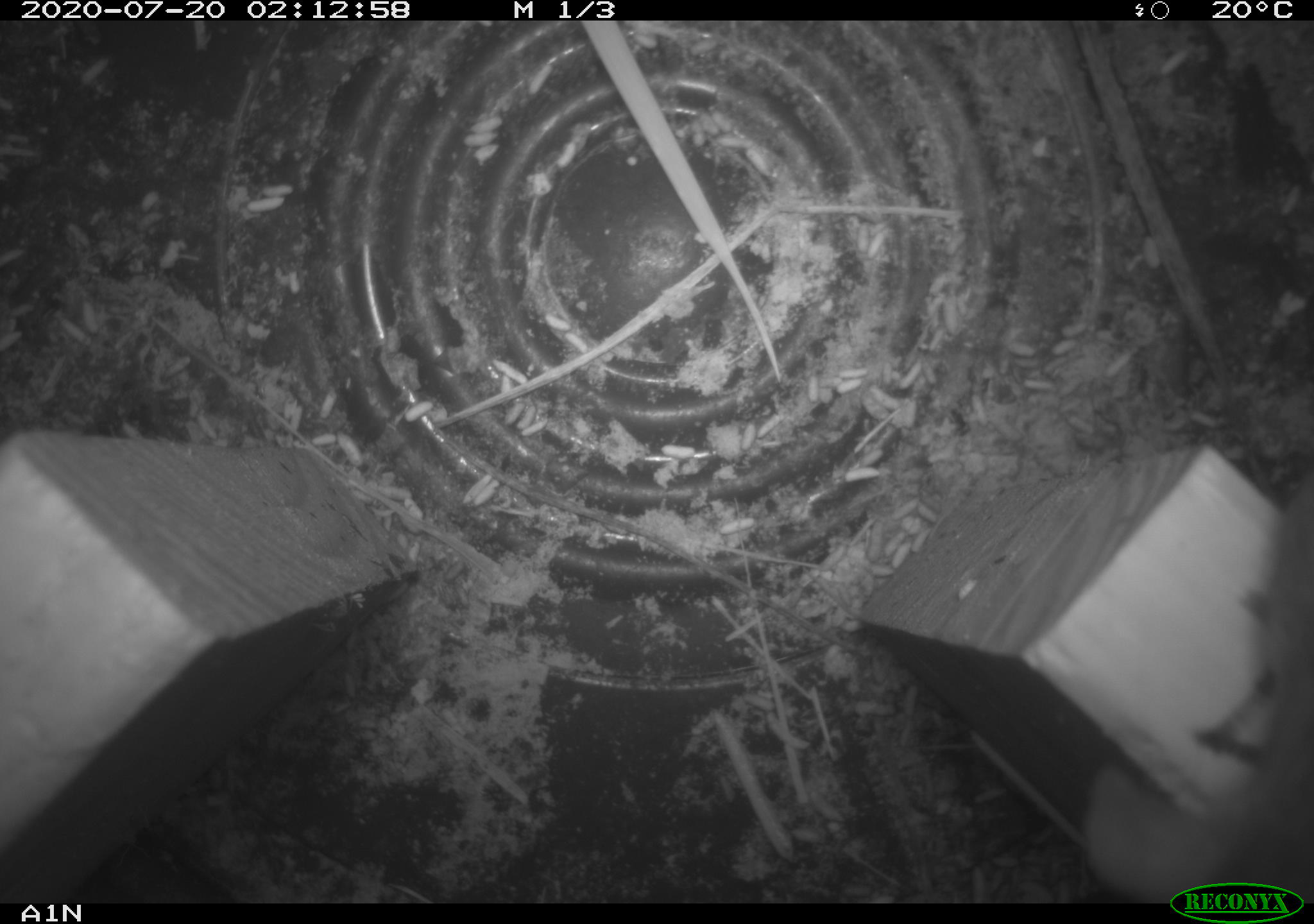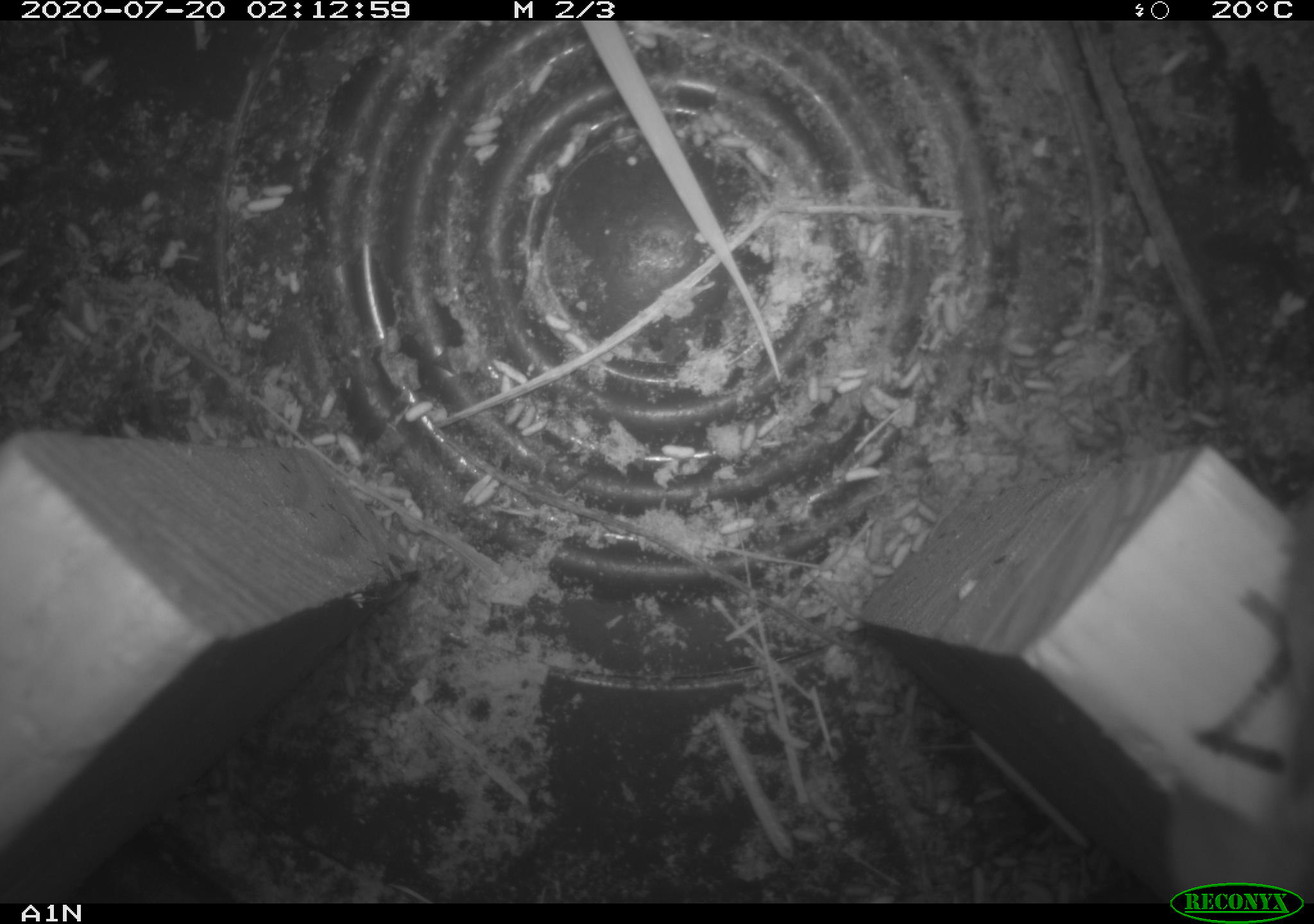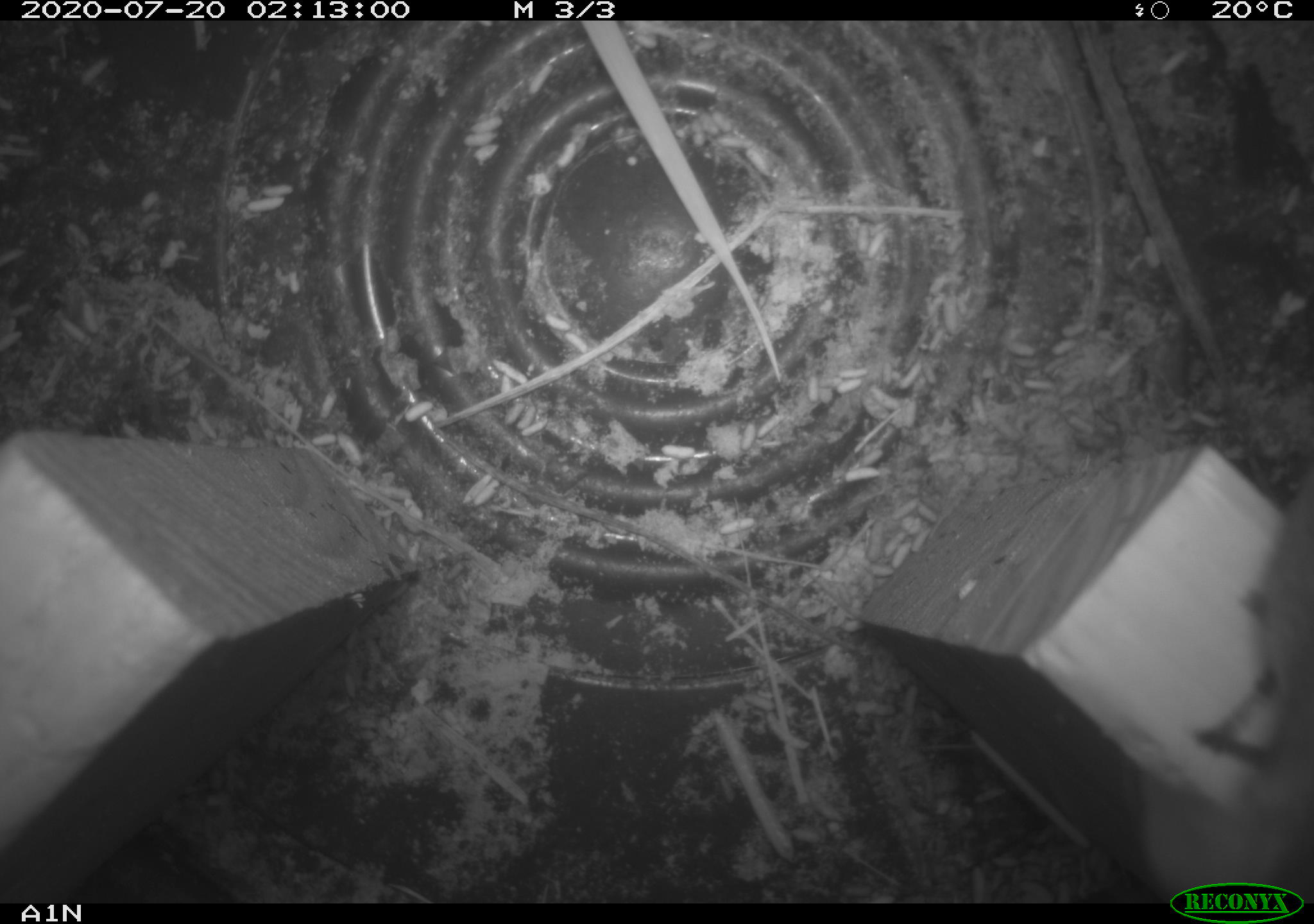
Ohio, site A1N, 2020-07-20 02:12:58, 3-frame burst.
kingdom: Animalia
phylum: Chordata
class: Mammalia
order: Rodentia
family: Cricetidae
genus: Peromyscus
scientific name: Peromyscus leucopus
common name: white-footed mouse